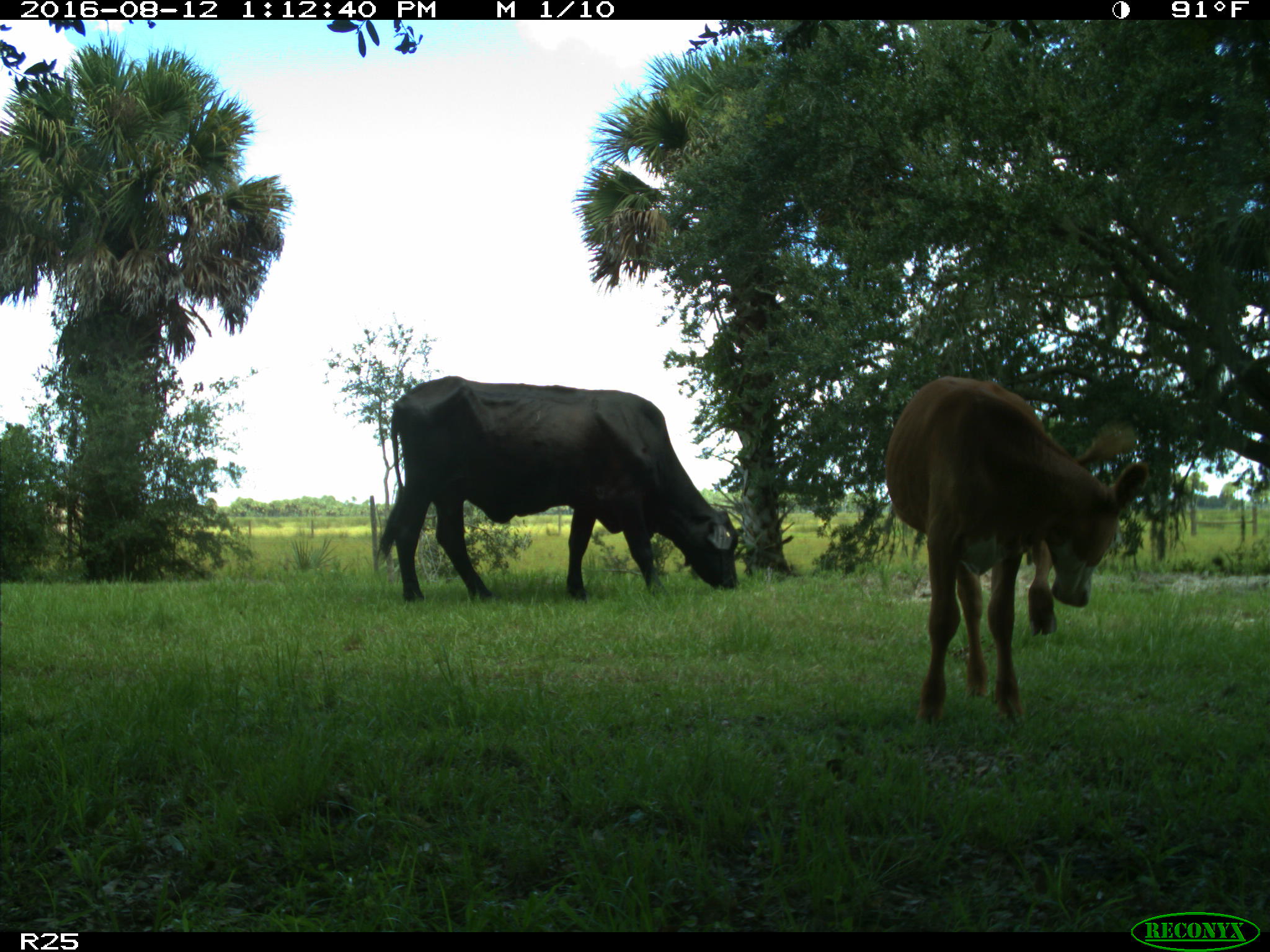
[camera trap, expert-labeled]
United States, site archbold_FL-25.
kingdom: Animalia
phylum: Chordata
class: Mammalia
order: Artiodactyla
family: Bovidae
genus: Bos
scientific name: Bos taurus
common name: domestic cow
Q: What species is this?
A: Bos taurus (domestic cow).